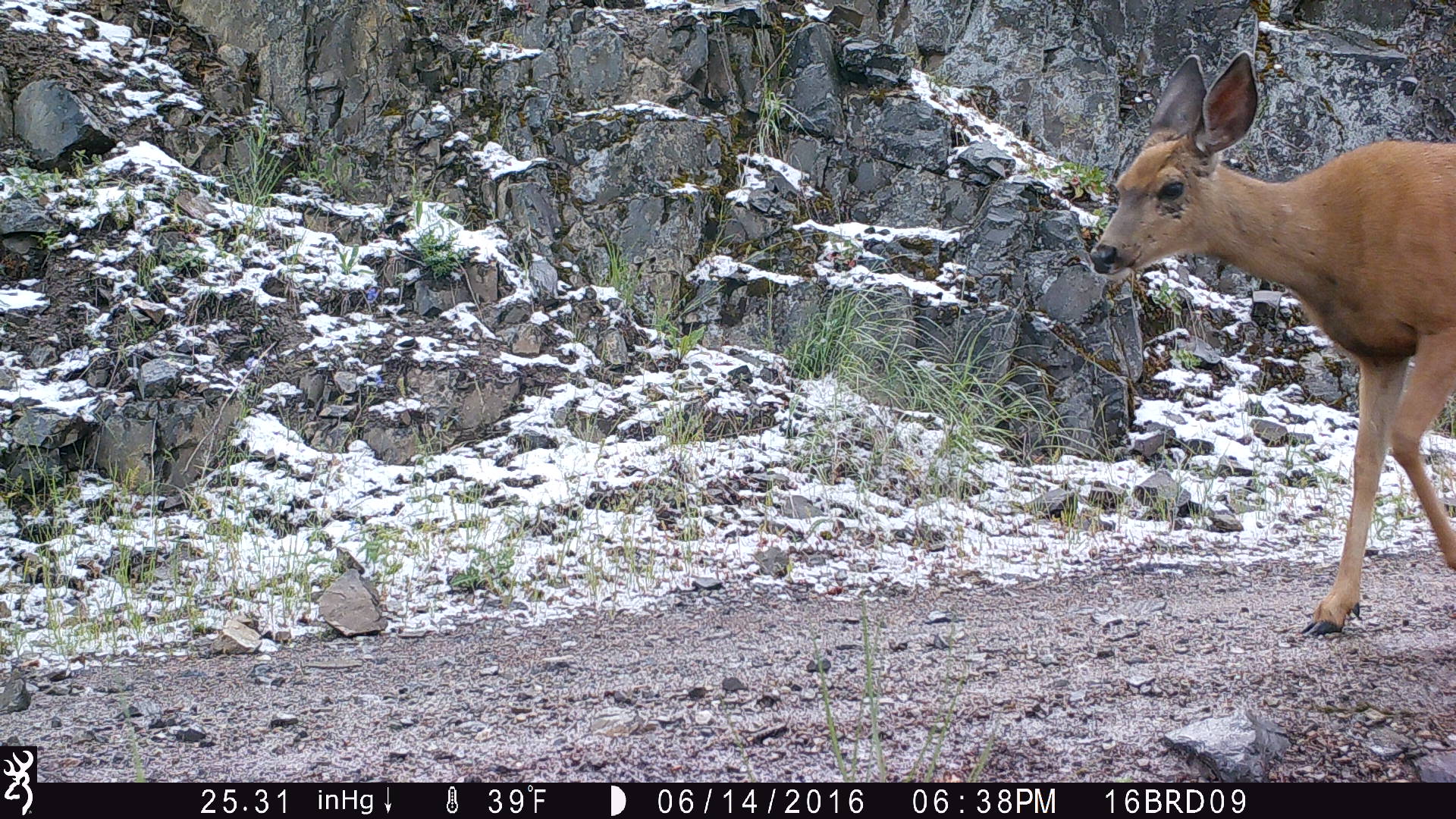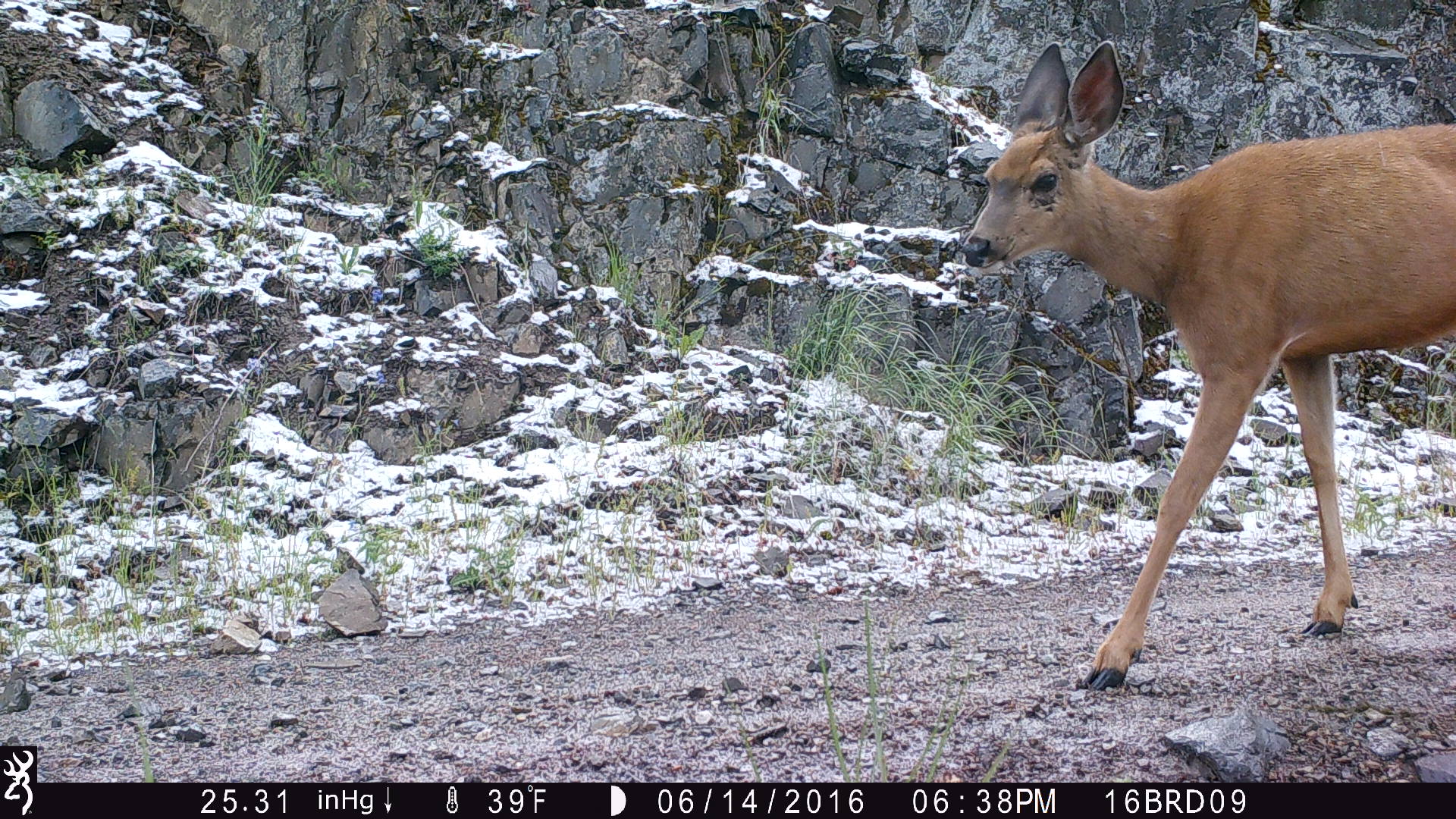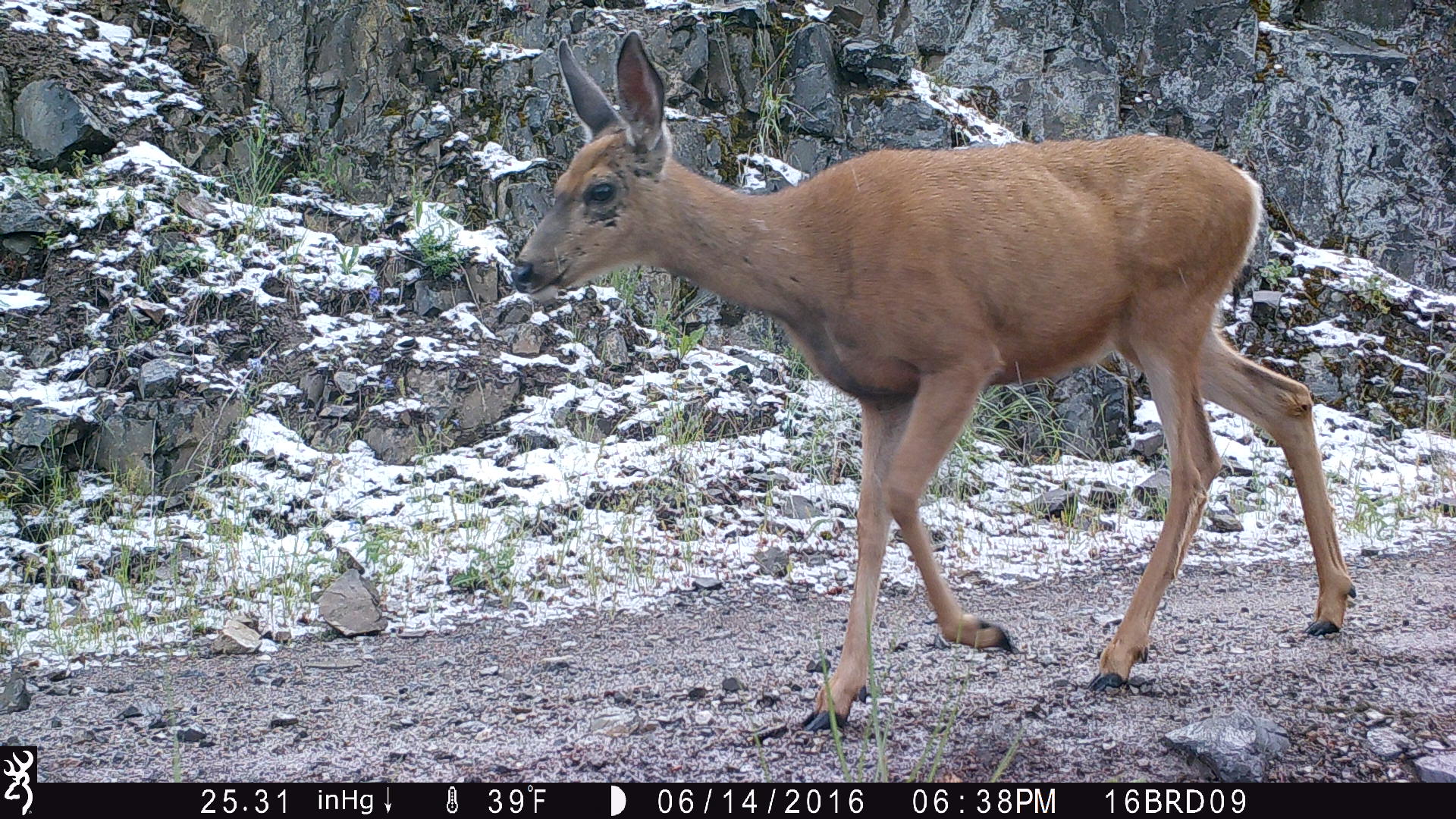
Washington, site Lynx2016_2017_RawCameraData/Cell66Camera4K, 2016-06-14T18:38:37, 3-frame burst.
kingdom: Animalia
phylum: Chordata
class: Mammalia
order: Artiodactyla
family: Cervidae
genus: Odocoileus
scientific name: Odocoileus hemionus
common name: mule deer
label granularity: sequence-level